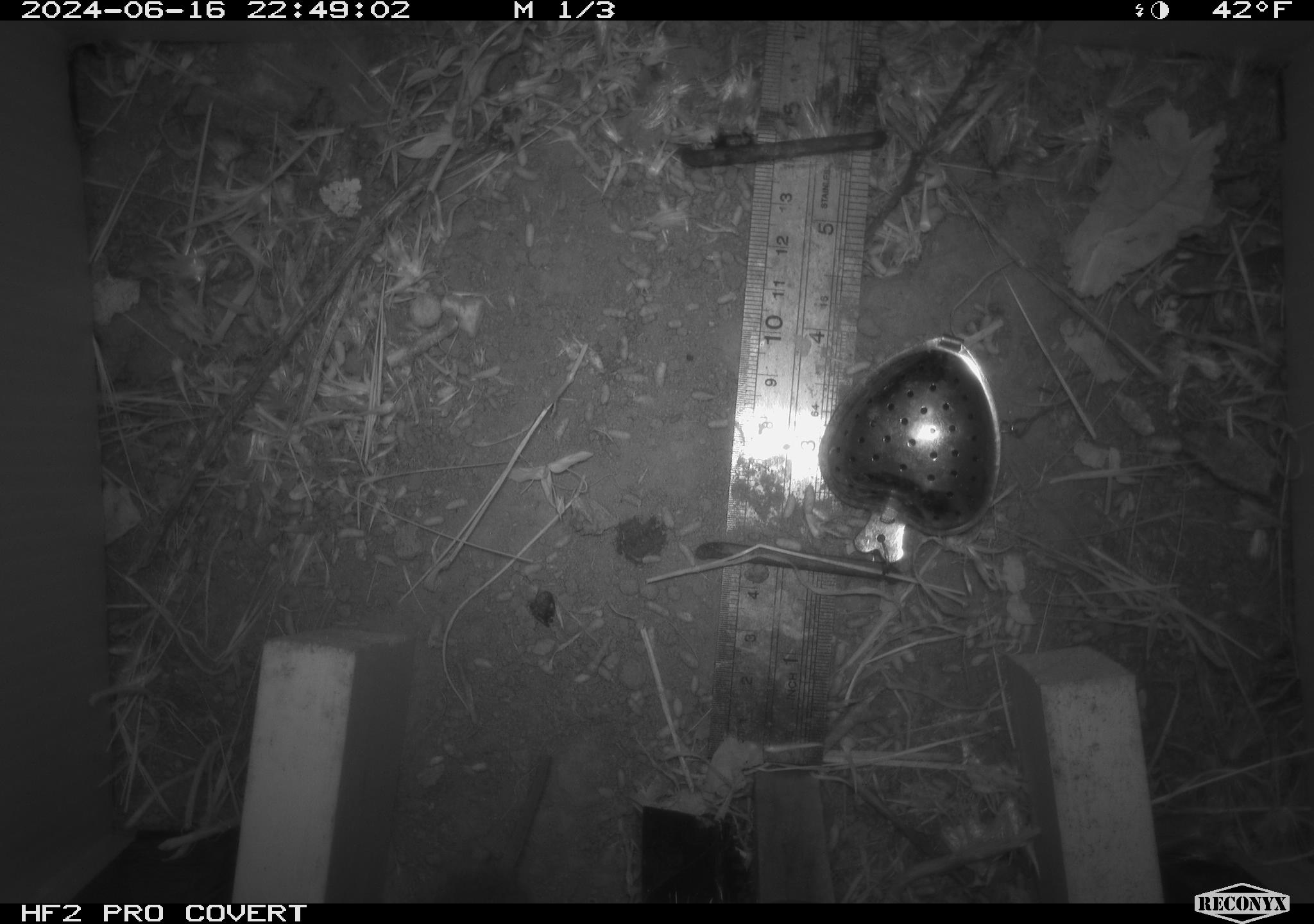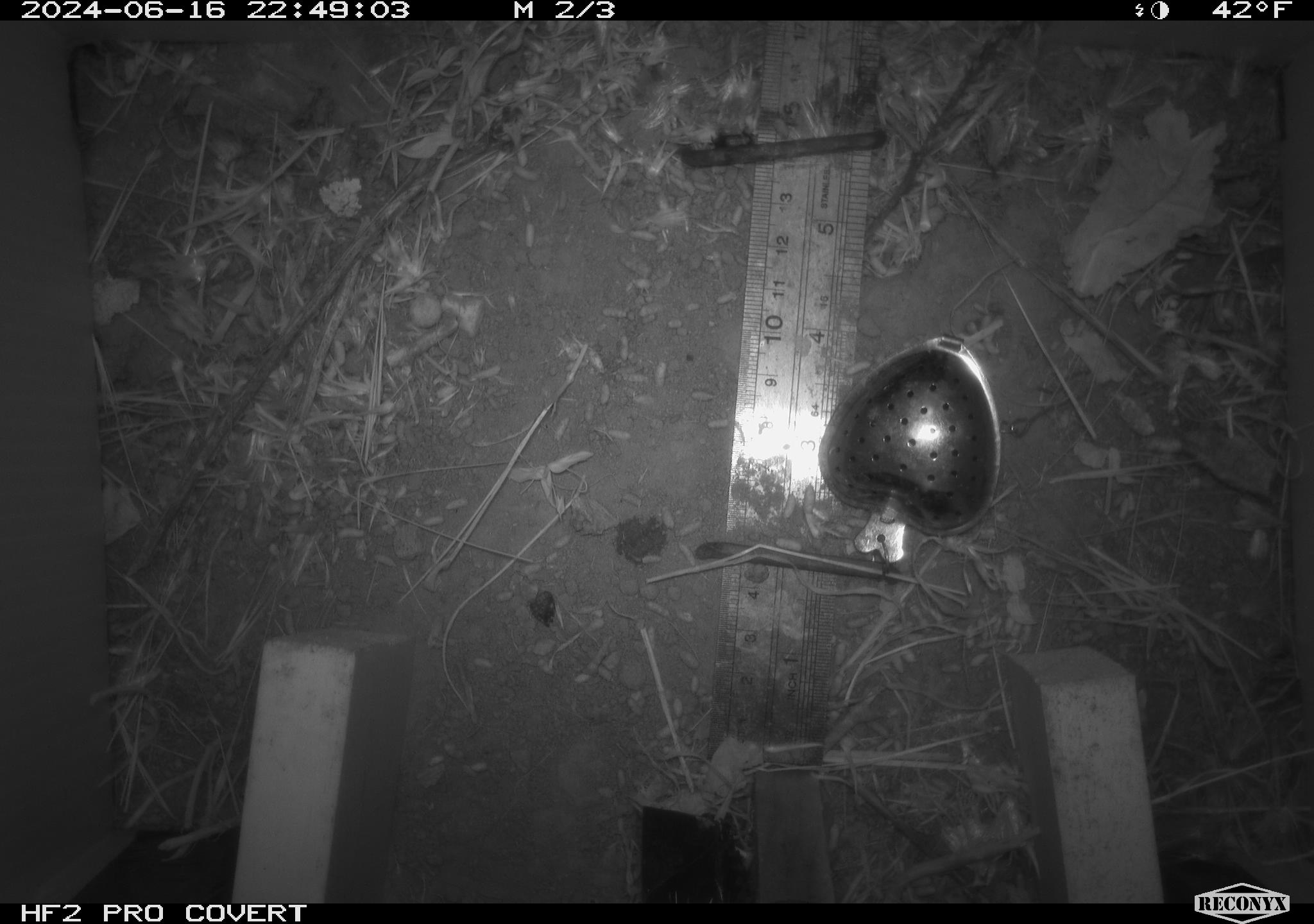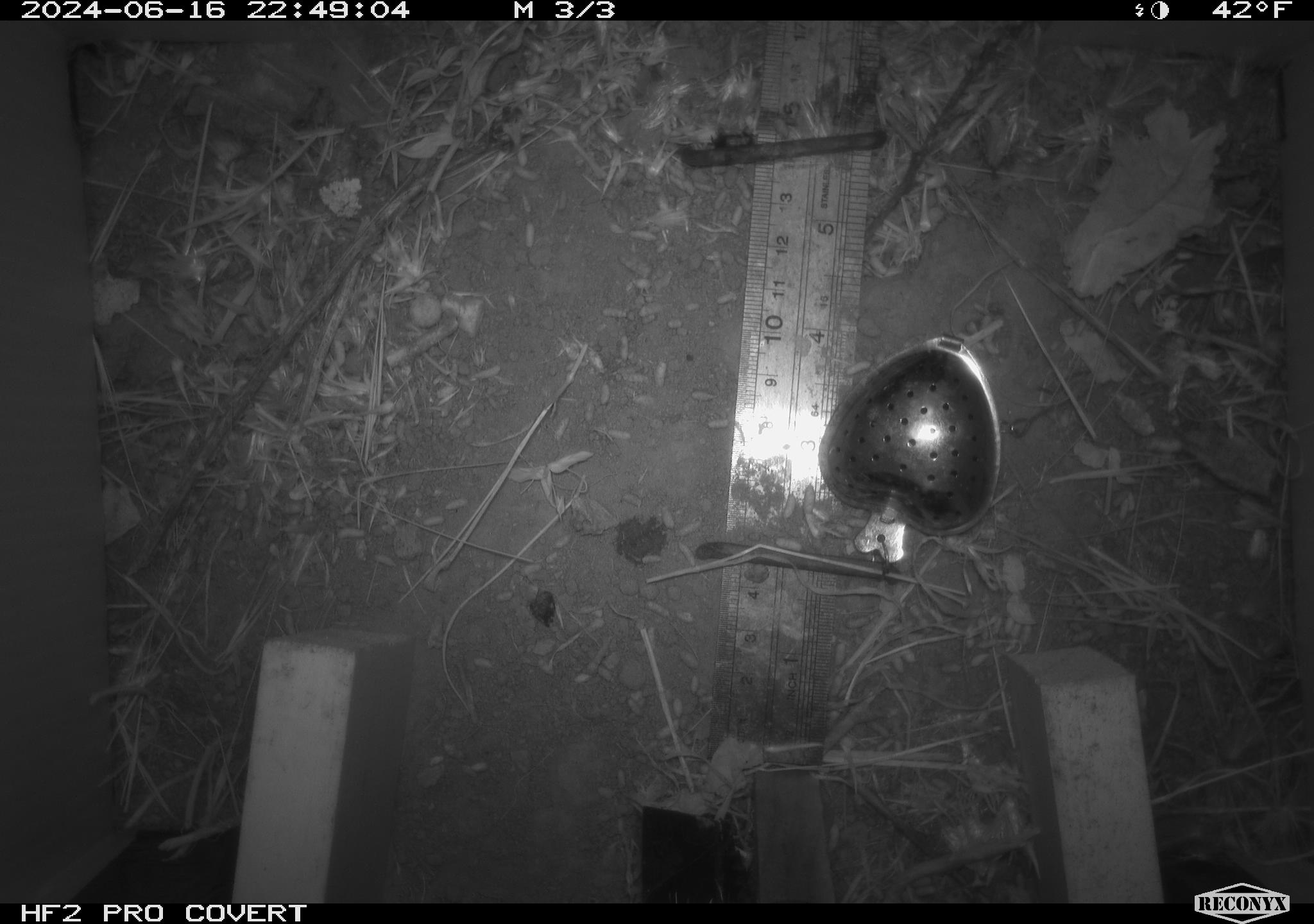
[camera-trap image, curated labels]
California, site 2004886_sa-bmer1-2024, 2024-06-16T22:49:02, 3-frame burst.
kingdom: Animalia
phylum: Chordata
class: Mammalia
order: Rodentia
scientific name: Rodentia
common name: mouse species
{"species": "mouse species (Rodentia)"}